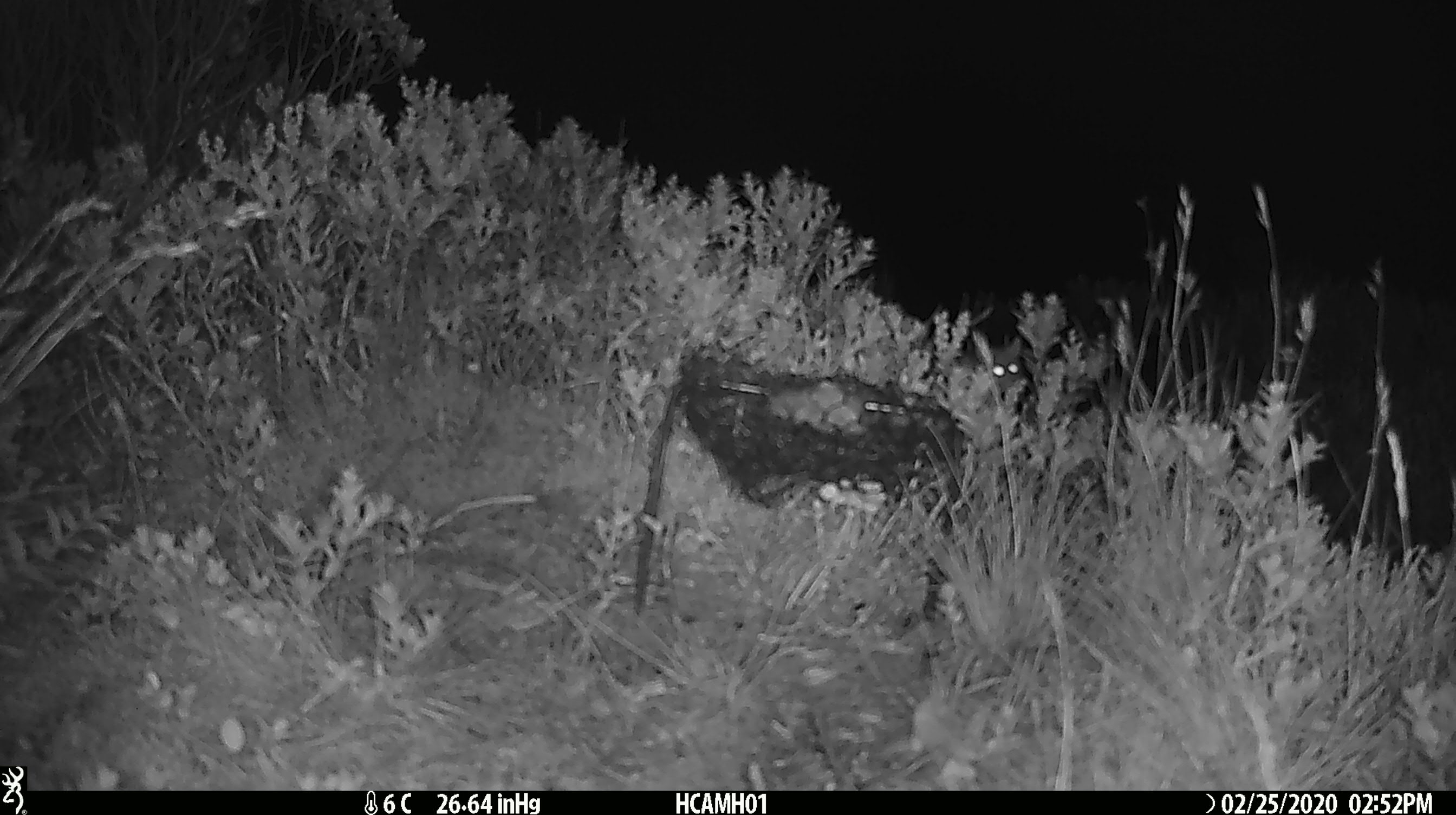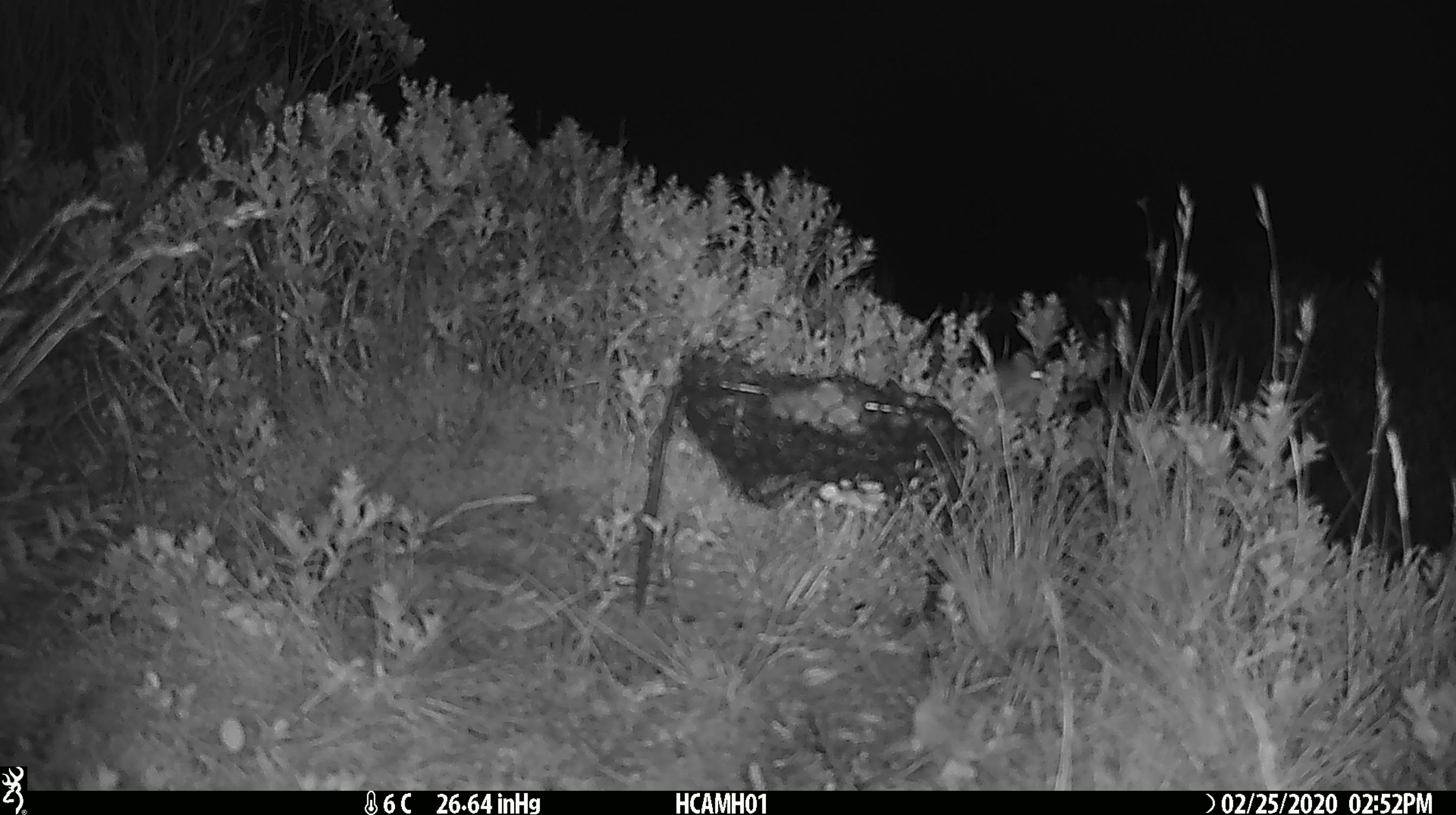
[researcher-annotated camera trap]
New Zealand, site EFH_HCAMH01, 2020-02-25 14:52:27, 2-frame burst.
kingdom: Animalia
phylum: Chordata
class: Mammalia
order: Rodentia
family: Muridae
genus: Mus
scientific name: Mus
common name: mouse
Mouse (Mus).